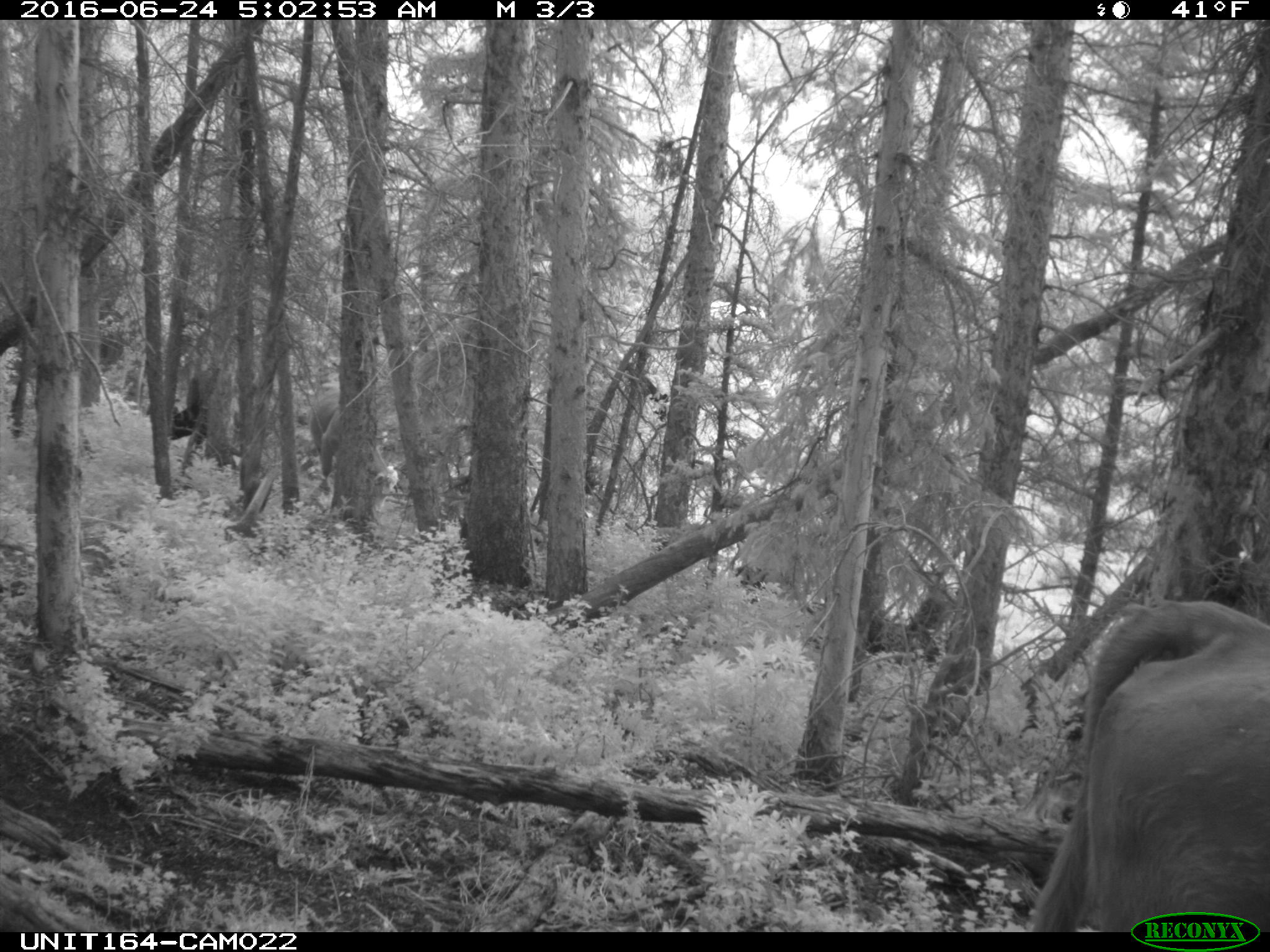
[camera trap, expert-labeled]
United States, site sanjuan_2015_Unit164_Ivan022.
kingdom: Animalia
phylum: Chordata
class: Mammalia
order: Artiodactyla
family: Bovidae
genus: Bos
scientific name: Bos taurus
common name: domestic cow